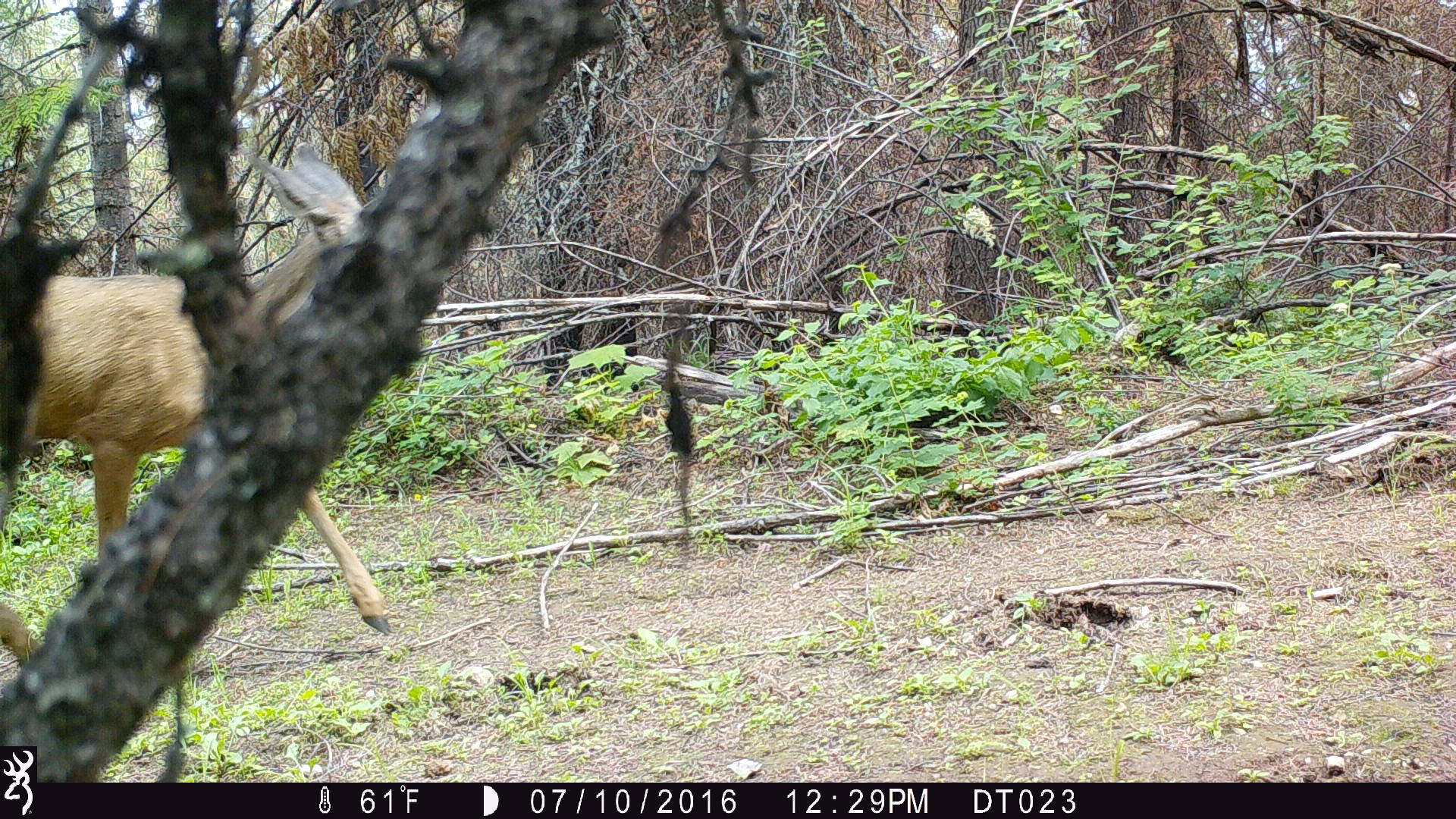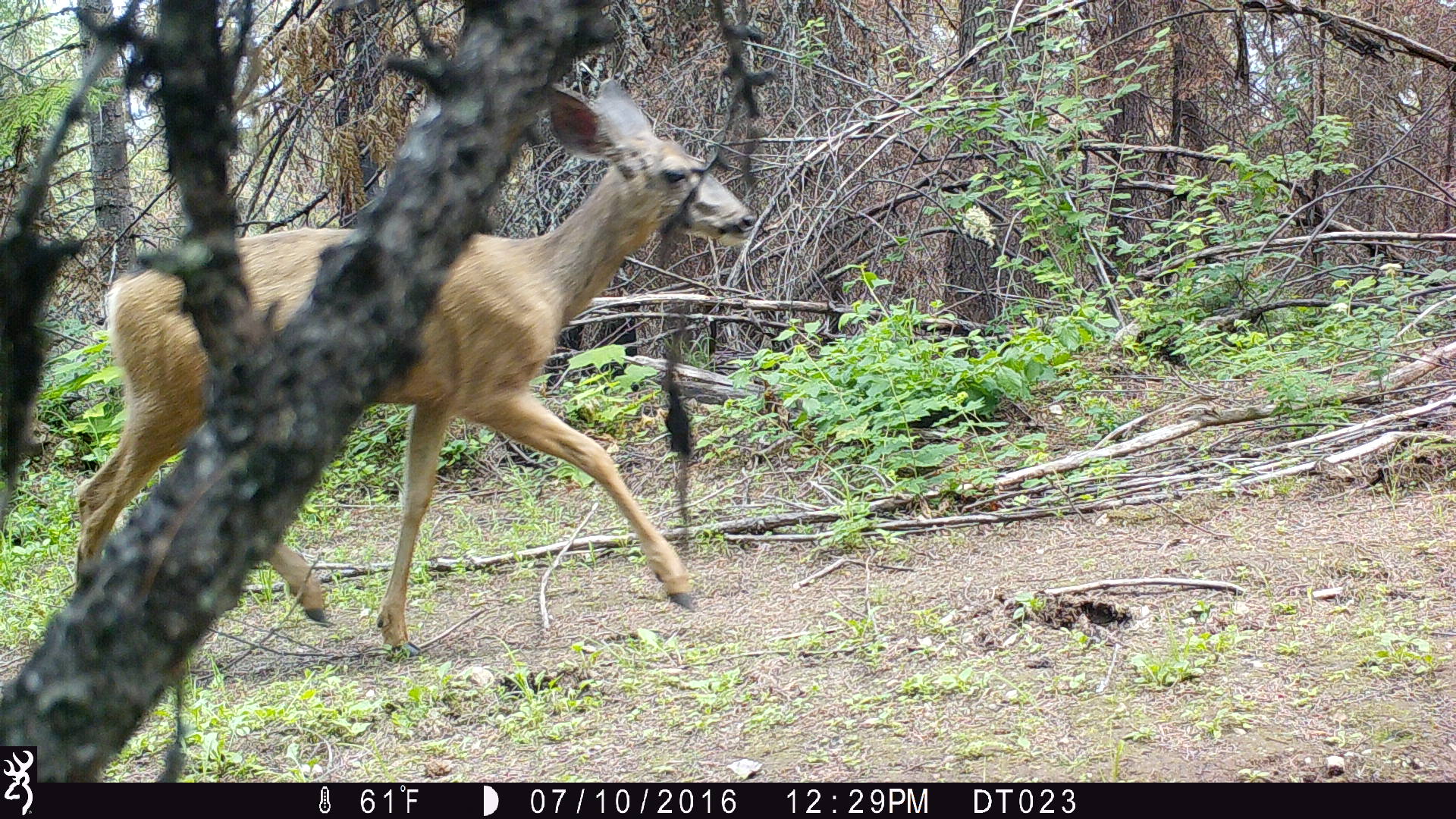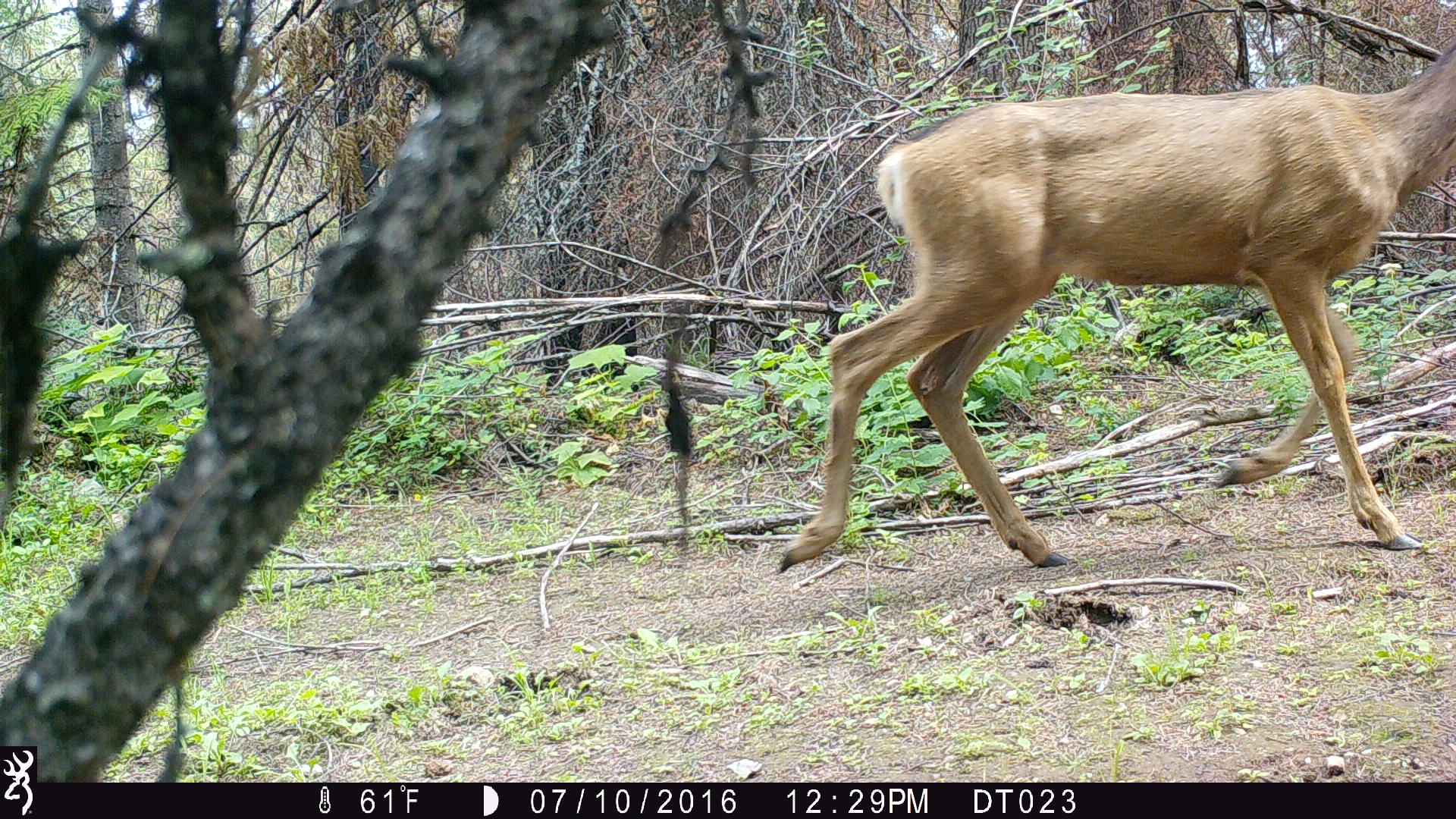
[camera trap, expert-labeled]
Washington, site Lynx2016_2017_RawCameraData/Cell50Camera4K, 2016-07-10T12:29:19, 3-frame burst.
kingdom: Animalia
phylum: Chordata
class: Mammalia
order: Artiodactyla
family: Cervidae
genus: Odocoileus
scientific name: Odocoileus hemionus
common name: mule deer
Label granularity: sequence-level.